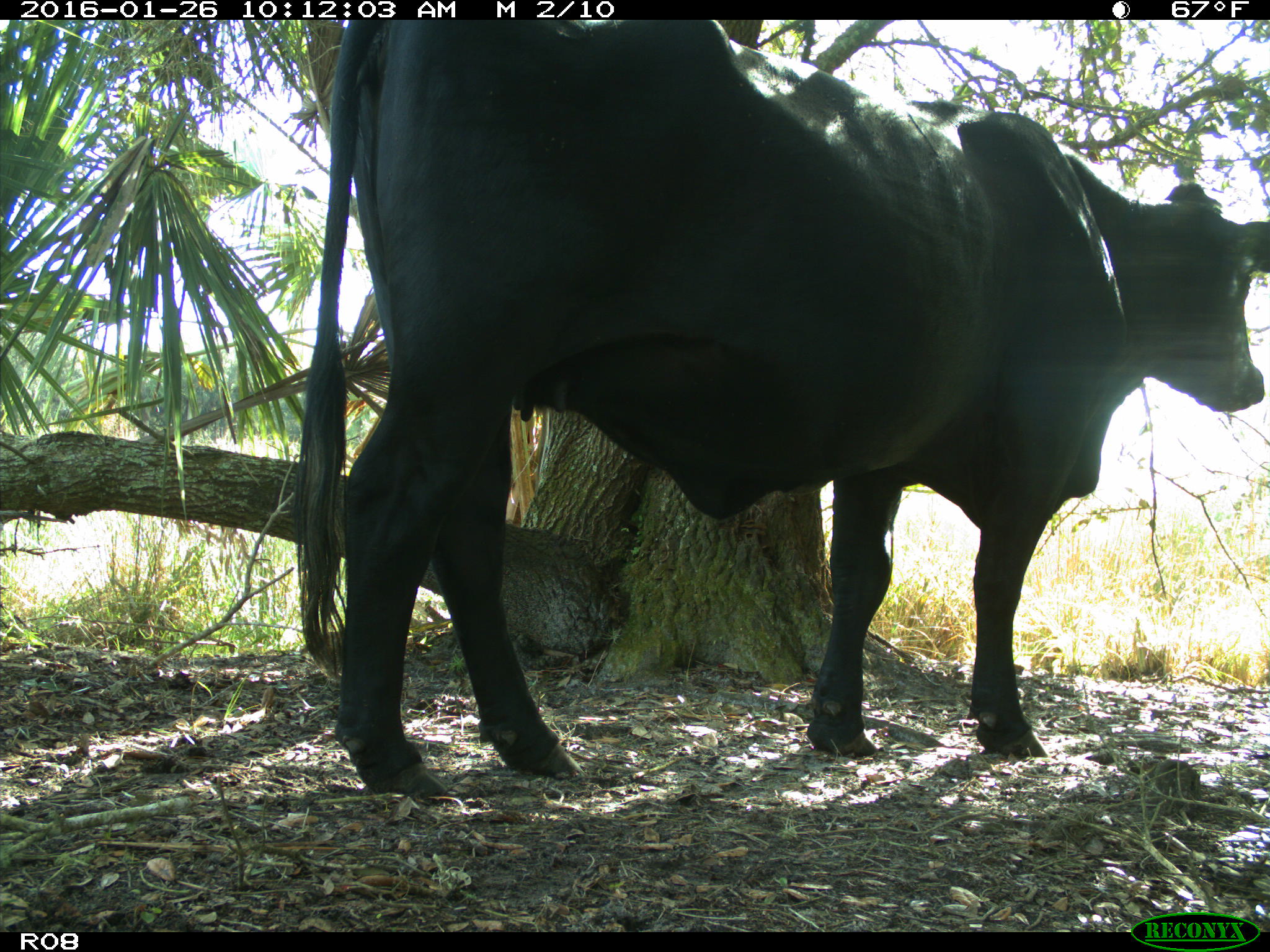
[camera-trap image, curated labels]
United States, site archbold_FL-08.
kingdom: Animalia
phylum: Chordata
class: Mammalia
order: Artiodactyla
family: Bovidae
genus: Bos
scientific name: Bos taurus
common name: domestic cow